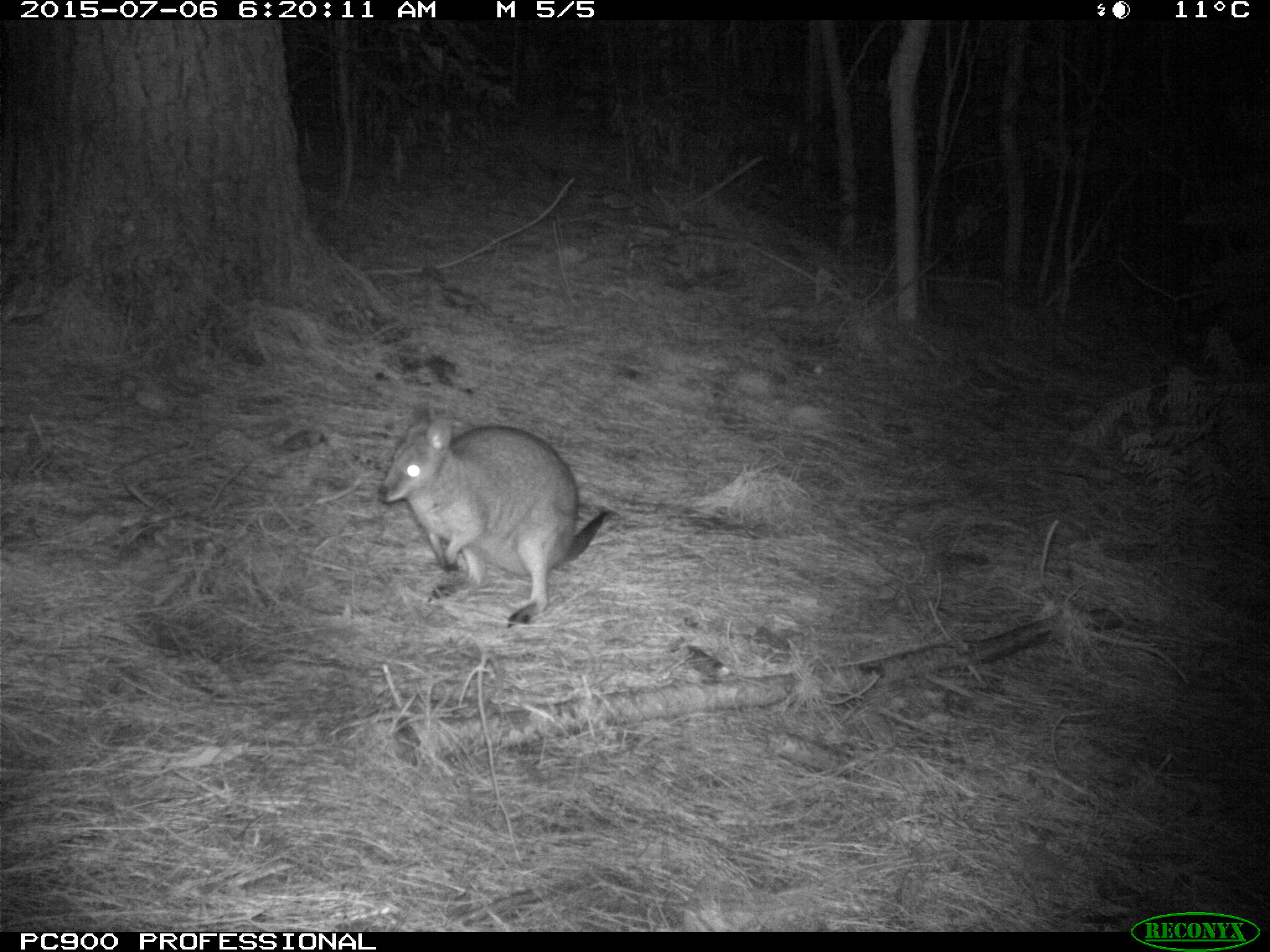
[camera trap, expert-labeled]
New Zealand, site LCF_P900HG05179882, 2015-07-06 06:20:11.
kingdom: Animalia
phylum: Chordata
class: Mammalia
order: Diprotodontia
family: Macropodidae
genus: Notamacropus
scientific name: Notamacropus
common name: wallaby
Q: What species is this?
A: Wallaby (Notamacropus).